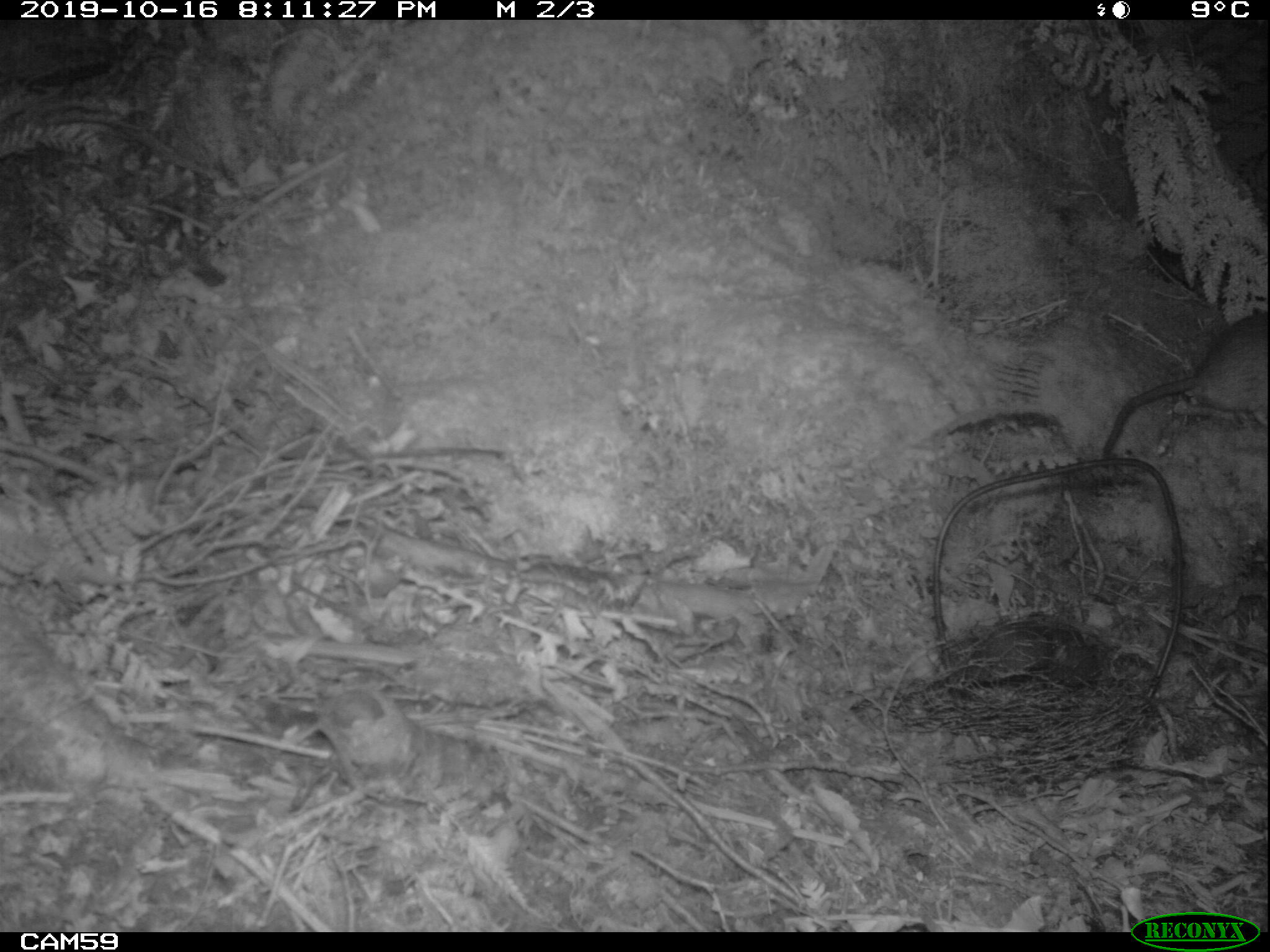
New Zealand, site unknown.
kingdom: Animalia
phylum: Chordata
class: Mammalia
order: Rodentia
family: Muridae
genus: Rattus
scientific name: Rattus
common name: rat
Rat (Rattus).